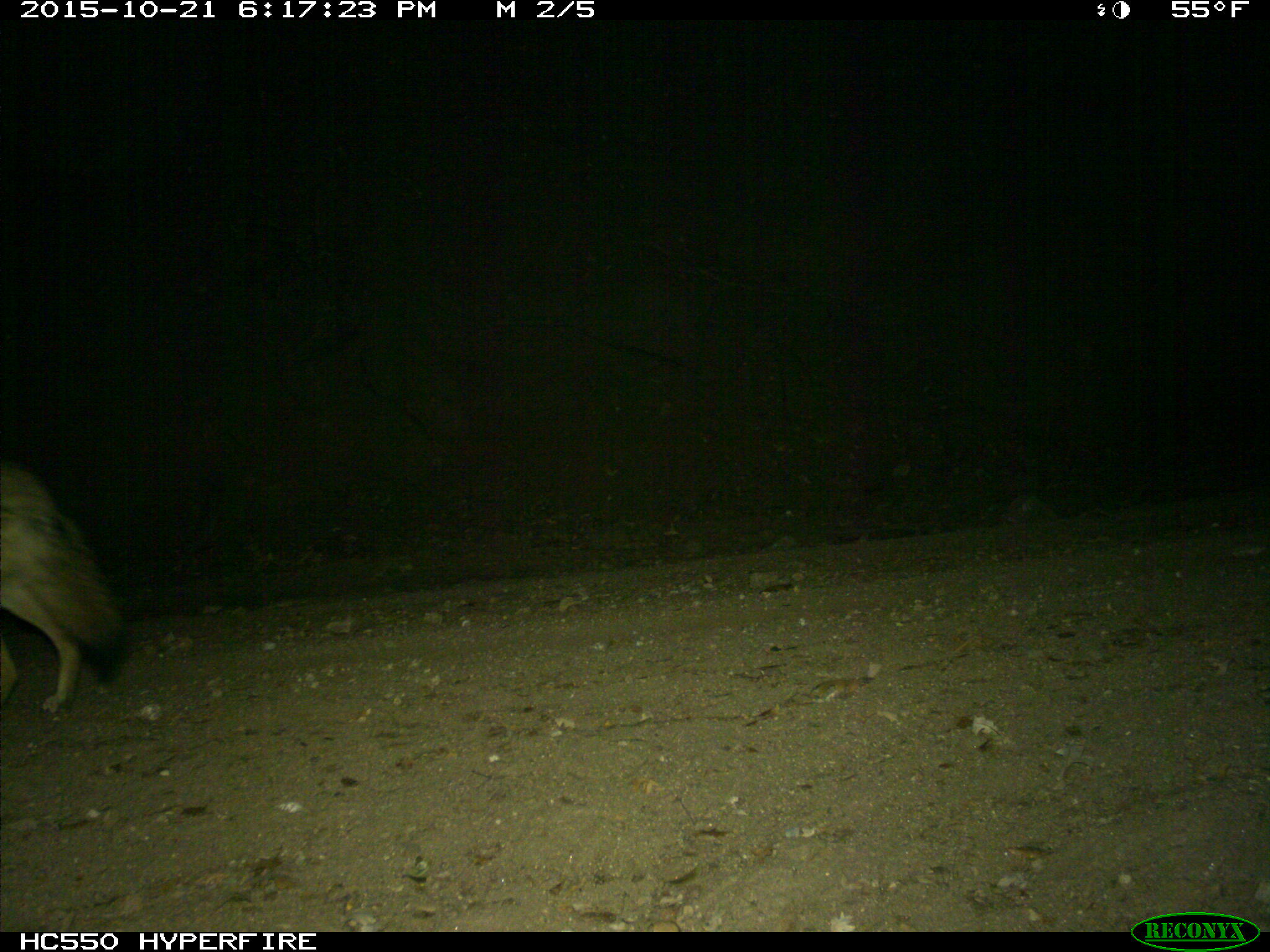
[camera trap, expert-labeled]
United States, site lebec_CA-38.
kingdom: Animalia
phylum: Chordata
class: Mammalia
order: Carnivora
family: Canidae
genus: Canis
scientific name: Canis latrans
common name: coyote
Canis latrans (coyote).